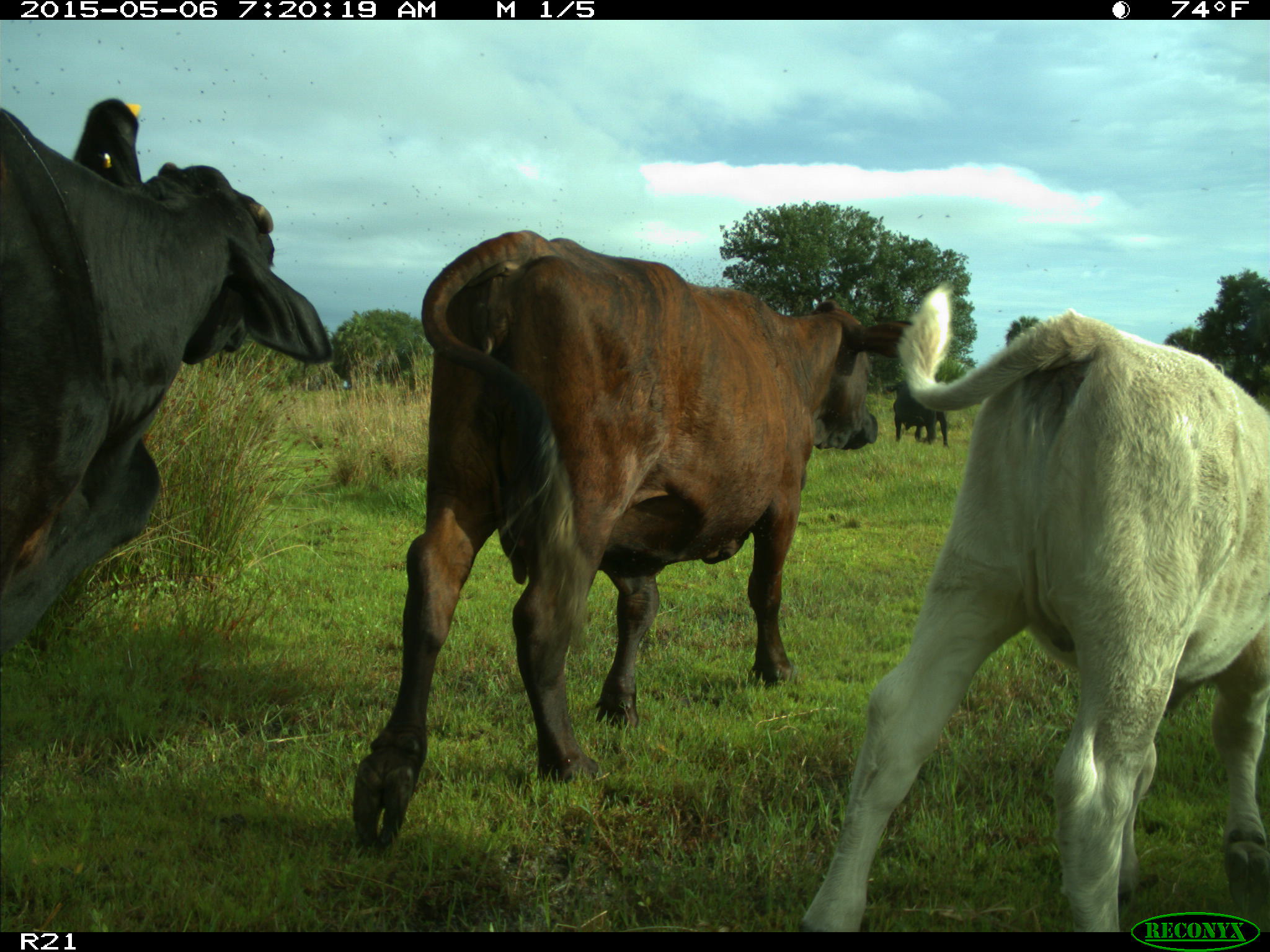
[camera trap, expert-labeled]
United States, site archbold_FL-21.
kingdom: Animalia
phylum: Chordata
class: Mammalia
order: Artiodactyla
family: Bovidae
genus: Bos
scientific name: Bos taurus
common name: domestic cow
Bos taurus (domestic cow).